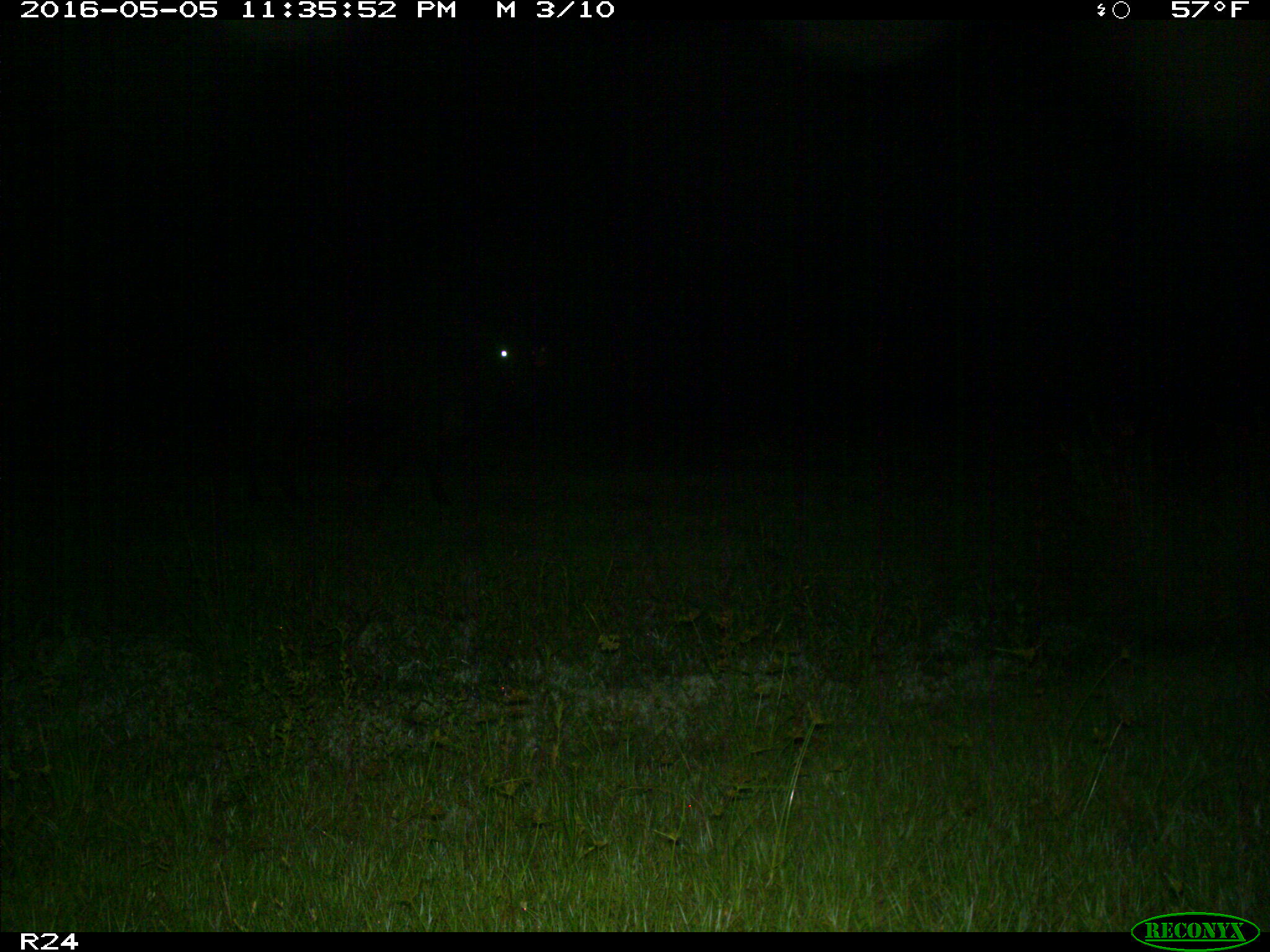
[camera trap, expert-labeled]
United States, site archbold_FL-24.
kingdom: Animalia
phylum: Chordata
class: Mammalia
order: Artiodactyla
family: Bovidae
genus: Bos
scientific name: Bos taurus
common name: domestic cow